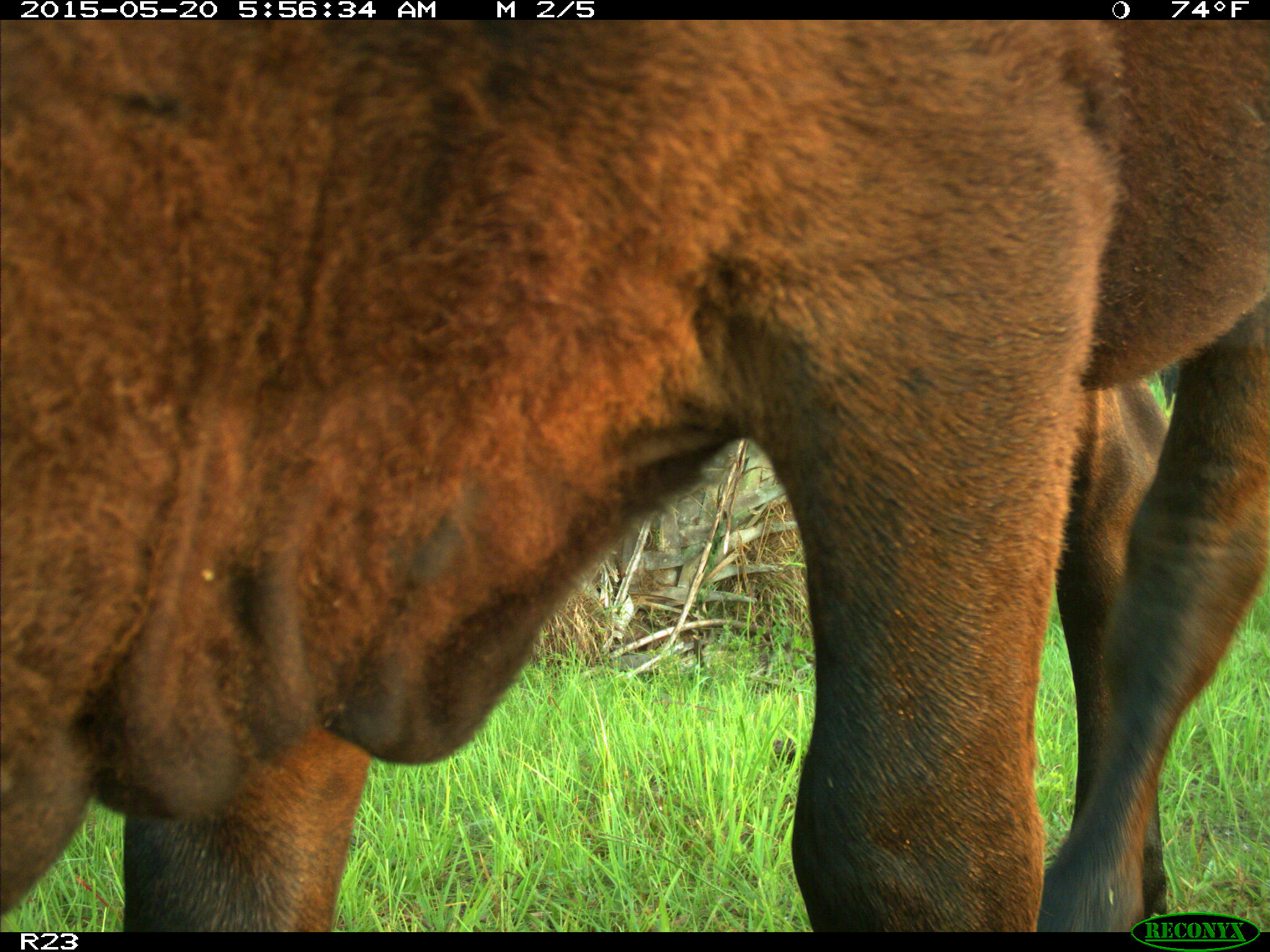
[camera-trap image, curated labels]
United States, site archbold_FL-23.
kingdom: Animalia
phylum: Chordata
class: Mammalia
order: Artiodactyla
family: Bovidae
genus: Bos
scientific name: Bos taurus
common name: domestic cow